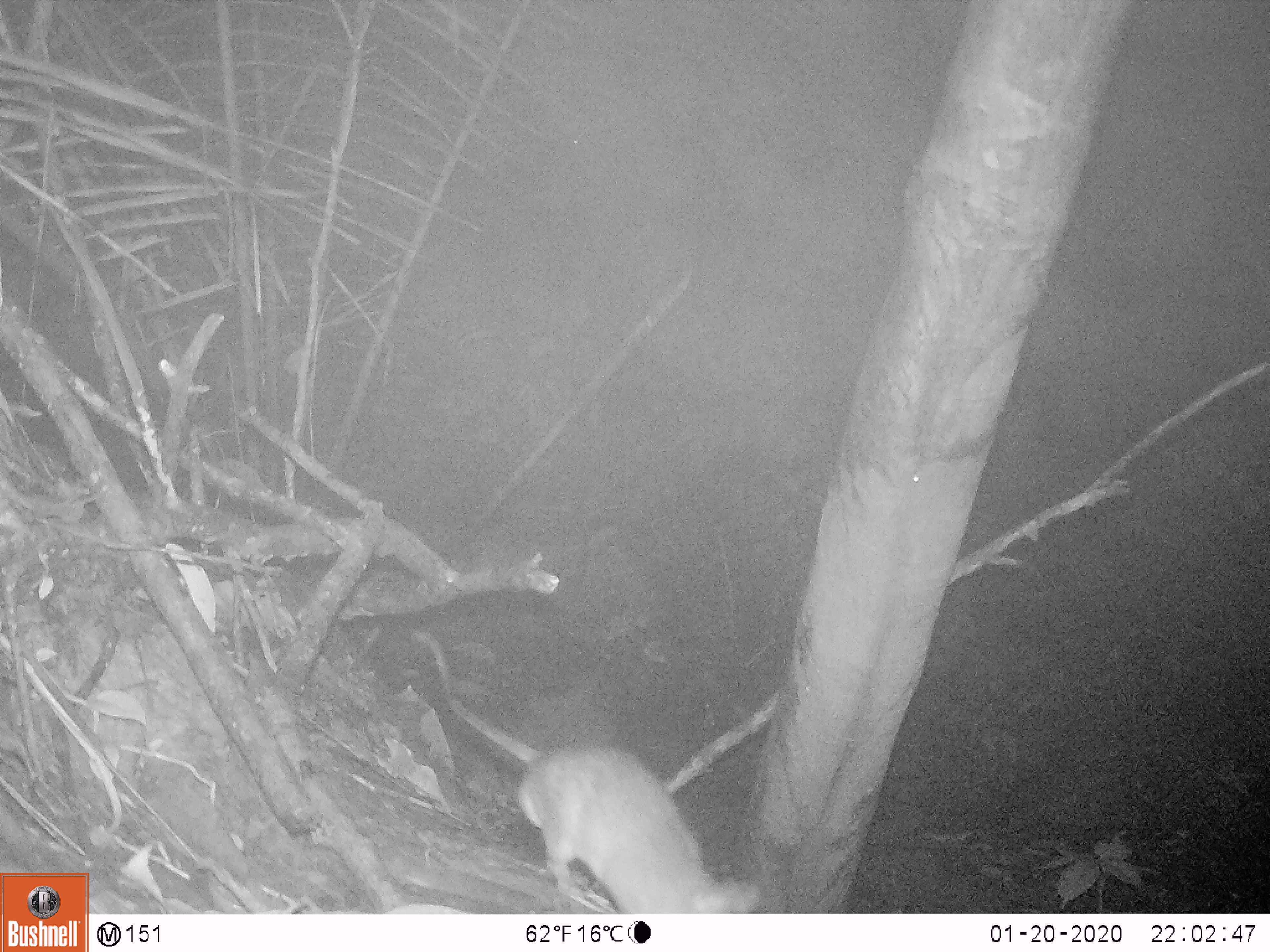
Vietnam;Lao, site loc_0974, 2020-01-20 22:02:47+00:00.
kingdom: Animalia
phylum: Chordata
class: Mammalia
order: Rodentia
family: Muridae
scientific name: Muridae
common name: old-world mice and rats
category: unidentified murid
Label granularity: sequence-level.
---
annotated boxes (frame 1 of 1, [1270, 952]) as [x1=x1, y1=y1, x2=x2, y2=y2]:
unidentified murid: [x1=412, y1=629, x2=759, y2=914]